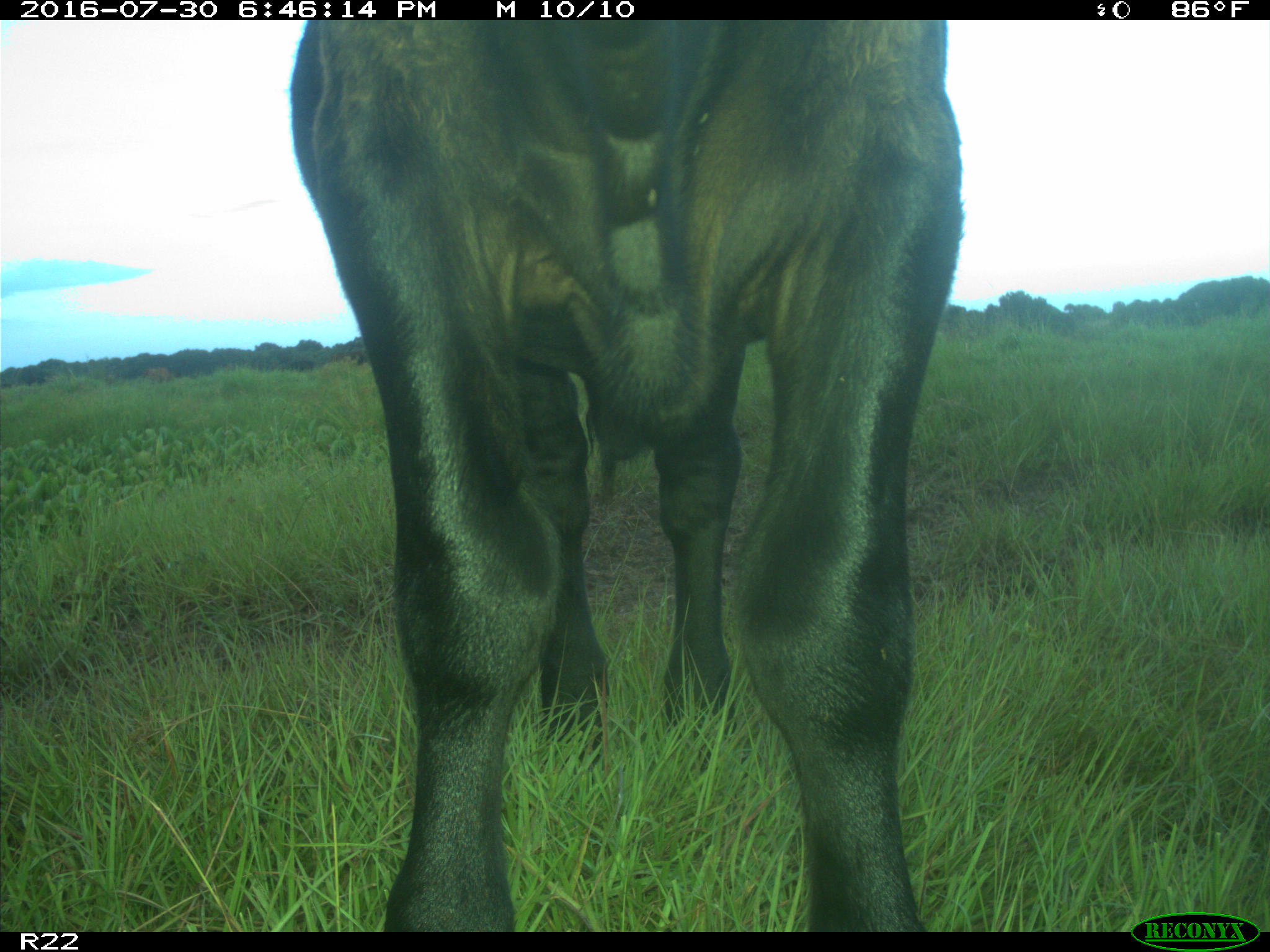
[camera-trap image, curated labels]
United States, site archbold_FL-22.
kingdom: Animalia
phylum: Chordata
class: Mammalia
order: Artiodactyla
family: Bovidae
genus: Bos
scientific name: Bos taurus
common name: domestic cow